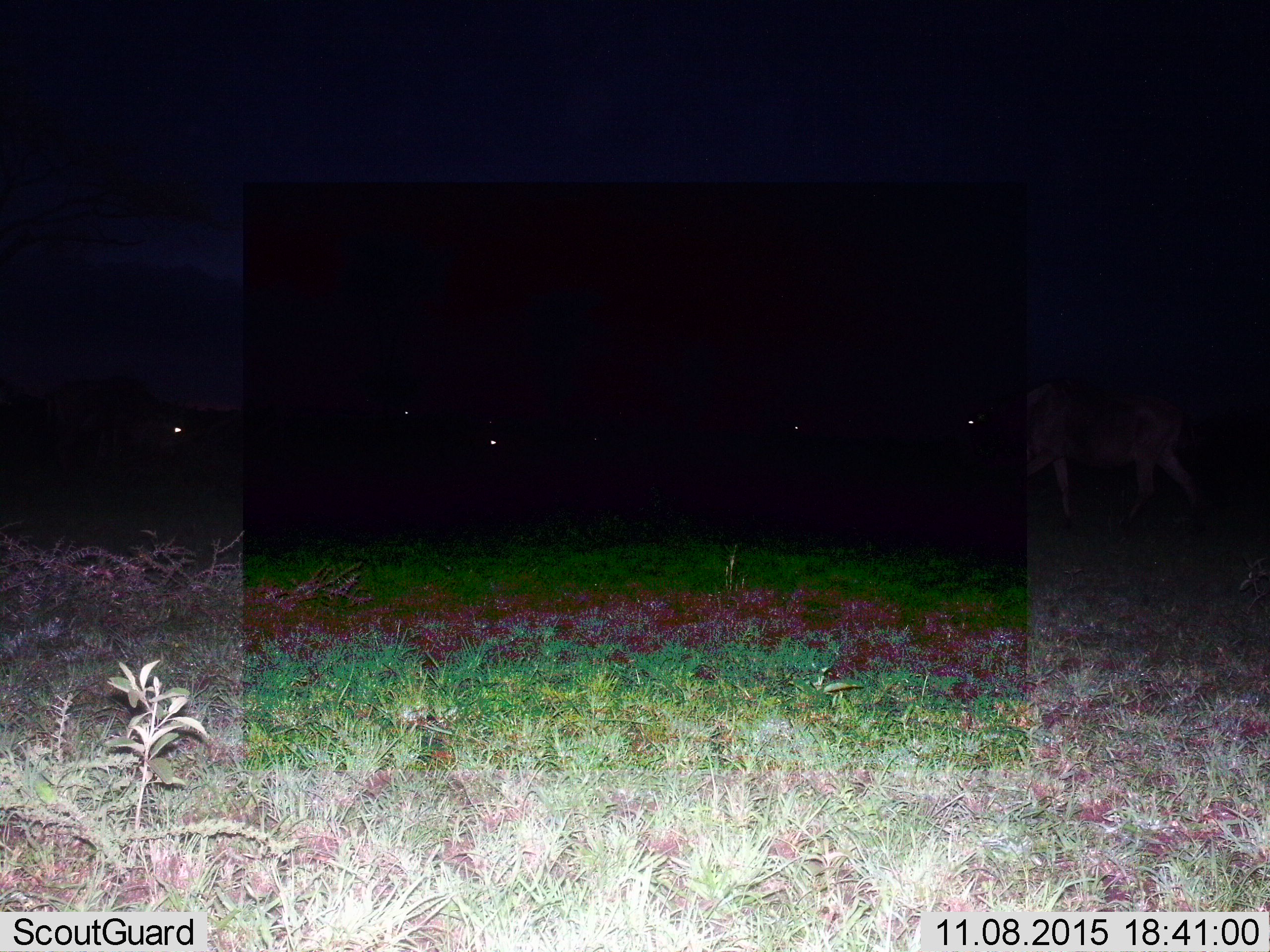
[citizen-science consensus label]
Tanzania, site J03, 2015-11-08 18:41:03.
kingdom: Animalia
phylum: Chordata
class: Mammalia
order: Artiodactyla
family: Bovidae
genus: Connochaetes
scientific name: Connochaetes taurinus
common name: blue wildebeest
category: wildebeest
Wildebeest (blue wildebeest) (Connochaetes taurinus), count 6. Behavior (volunteer vote fractions): standing 80%, resting 0%, moving 40%, interacting 0%. Young present (vote fraction): 0%. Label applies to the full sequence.